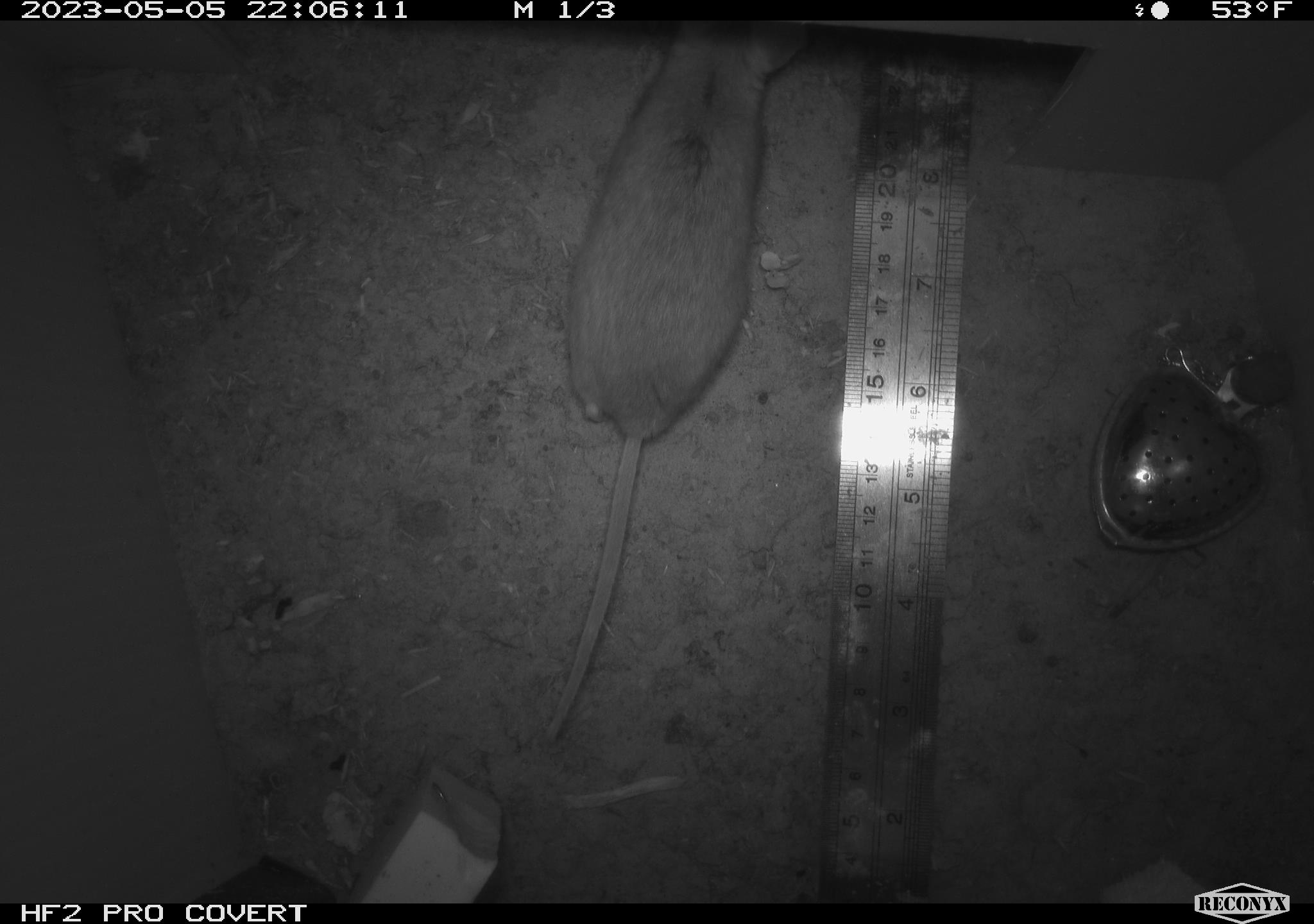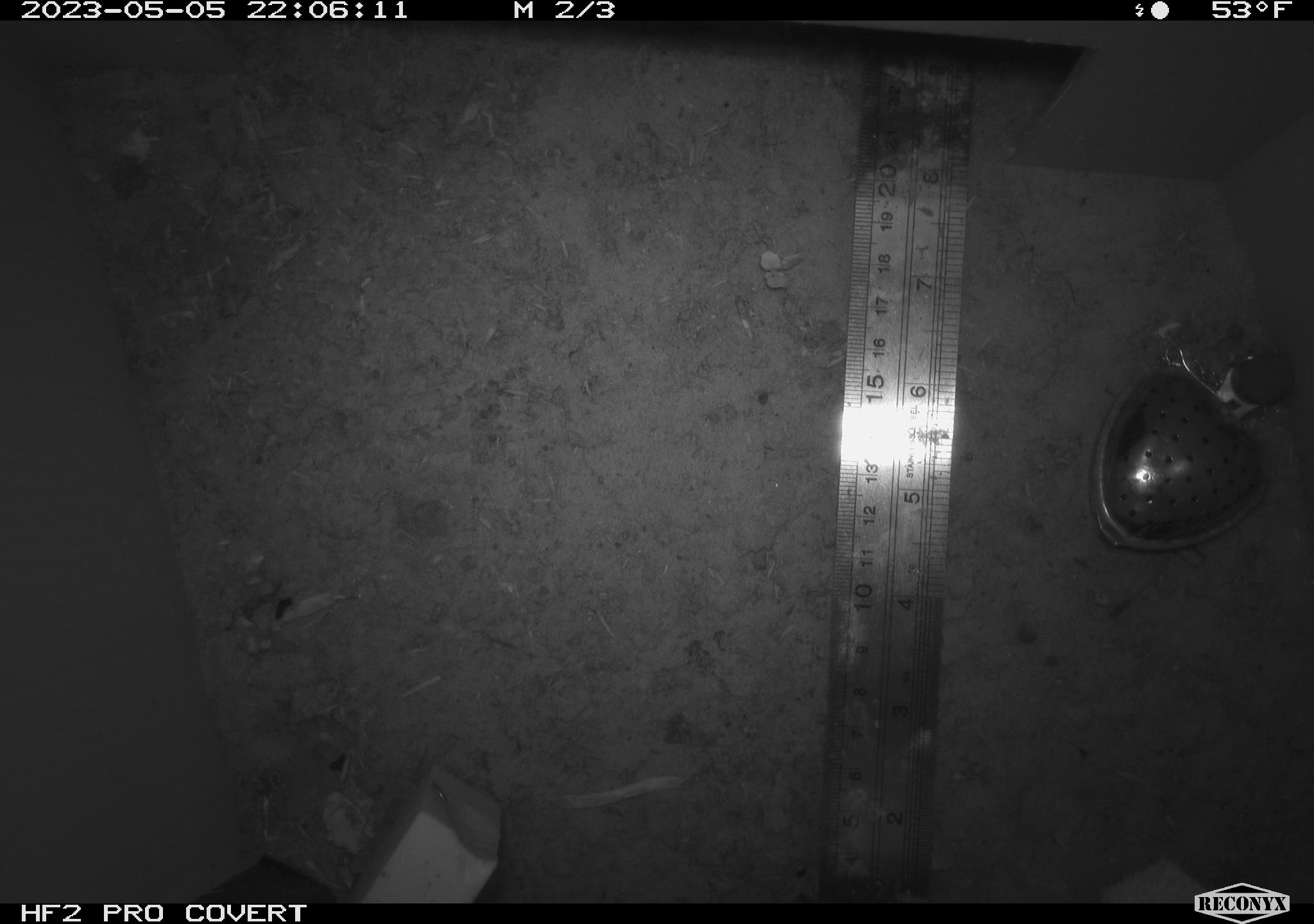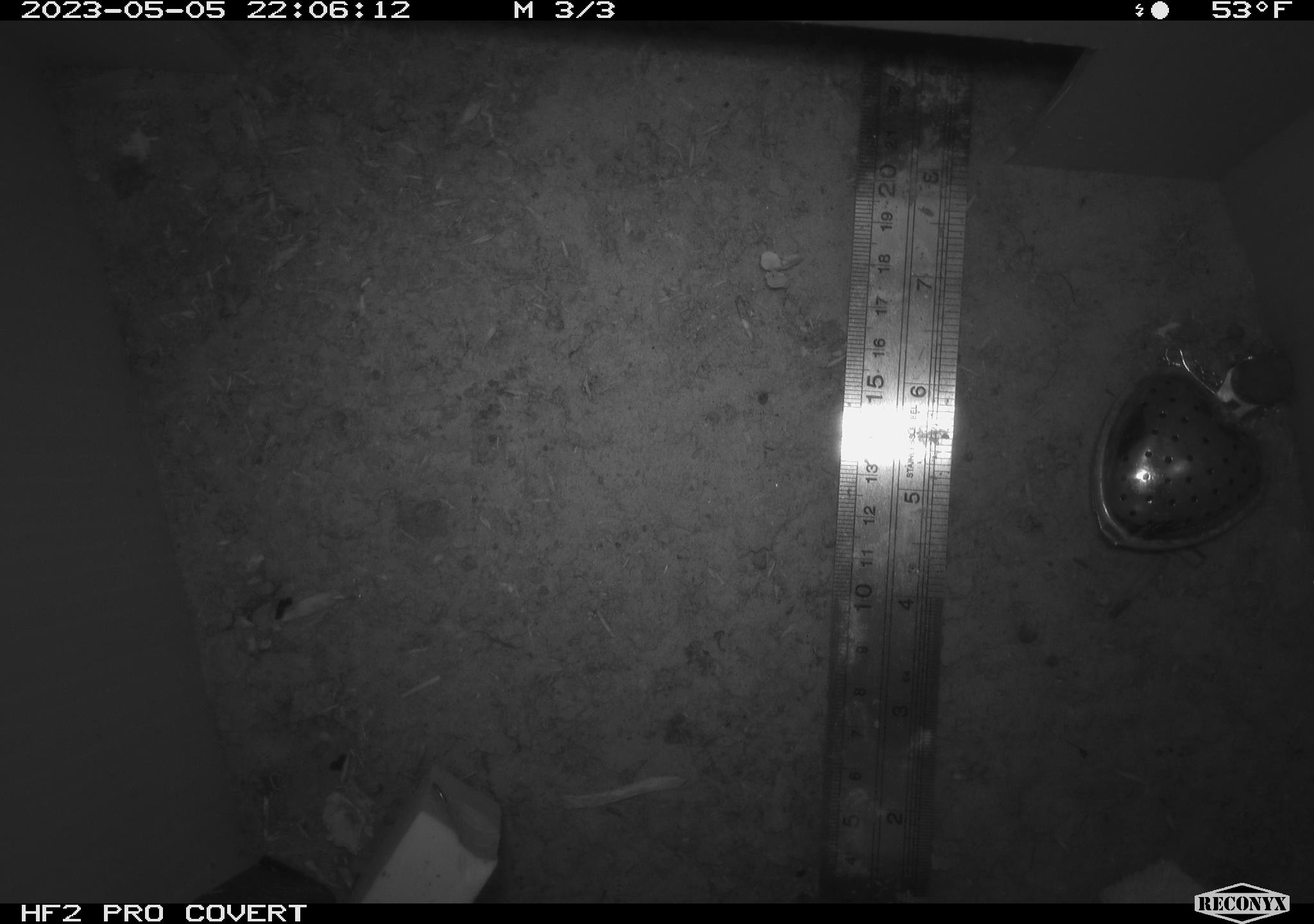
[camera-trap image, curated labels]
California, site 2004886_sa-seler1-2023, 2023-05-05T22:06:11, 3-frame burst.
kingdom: Animalia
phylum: Chordata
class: Mammalia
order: Rodentia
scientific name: Rodentia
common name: mouse species